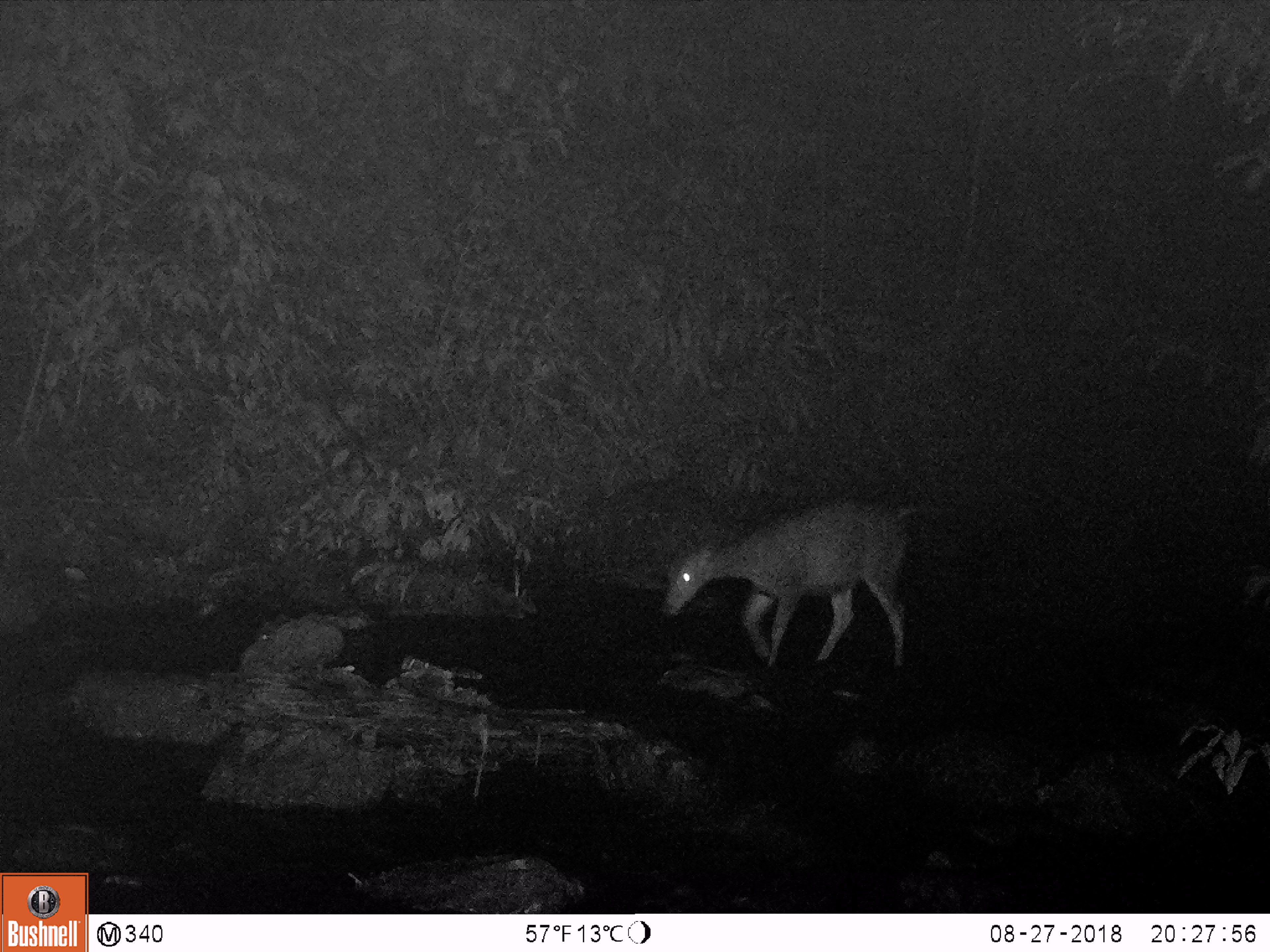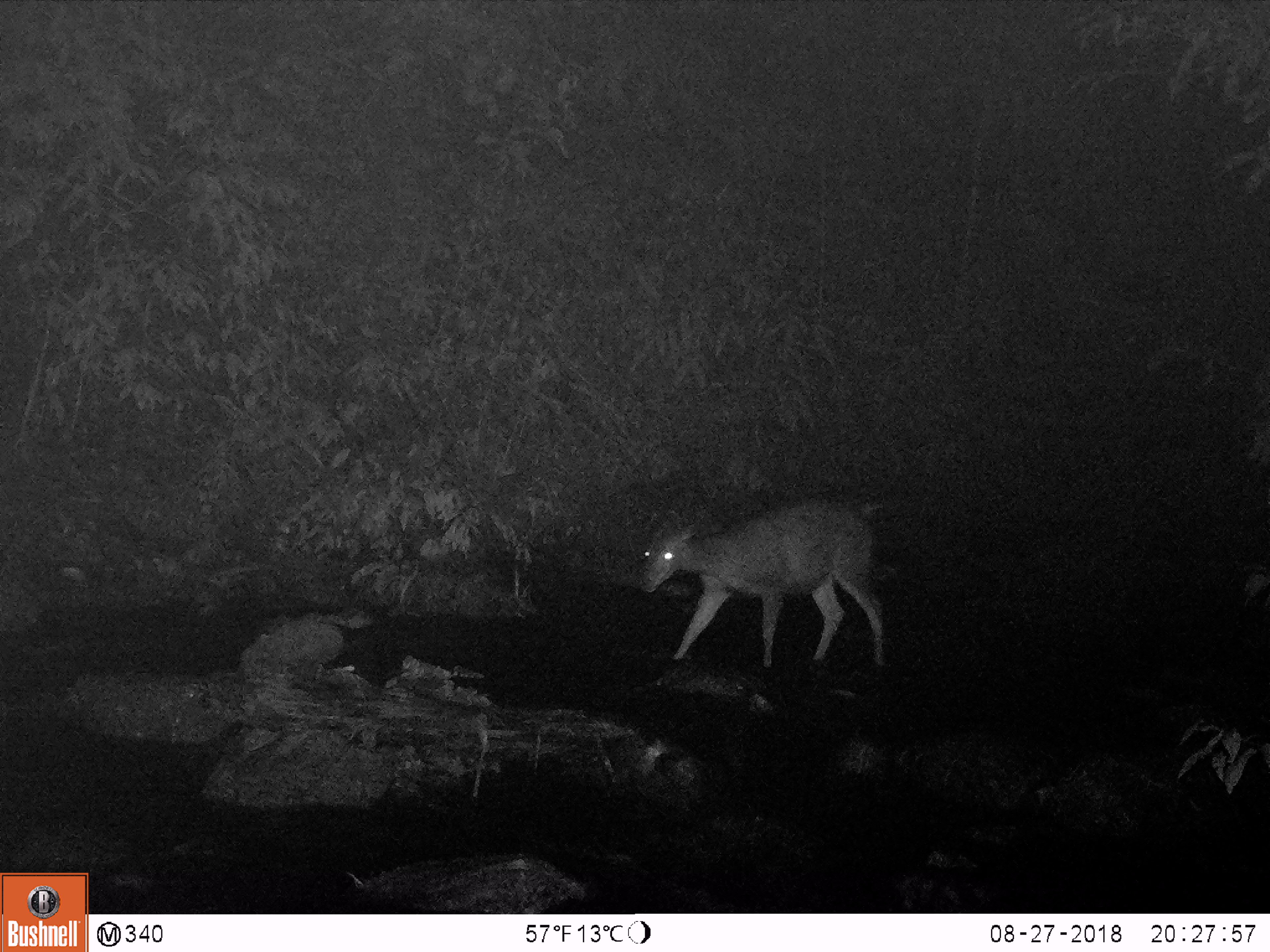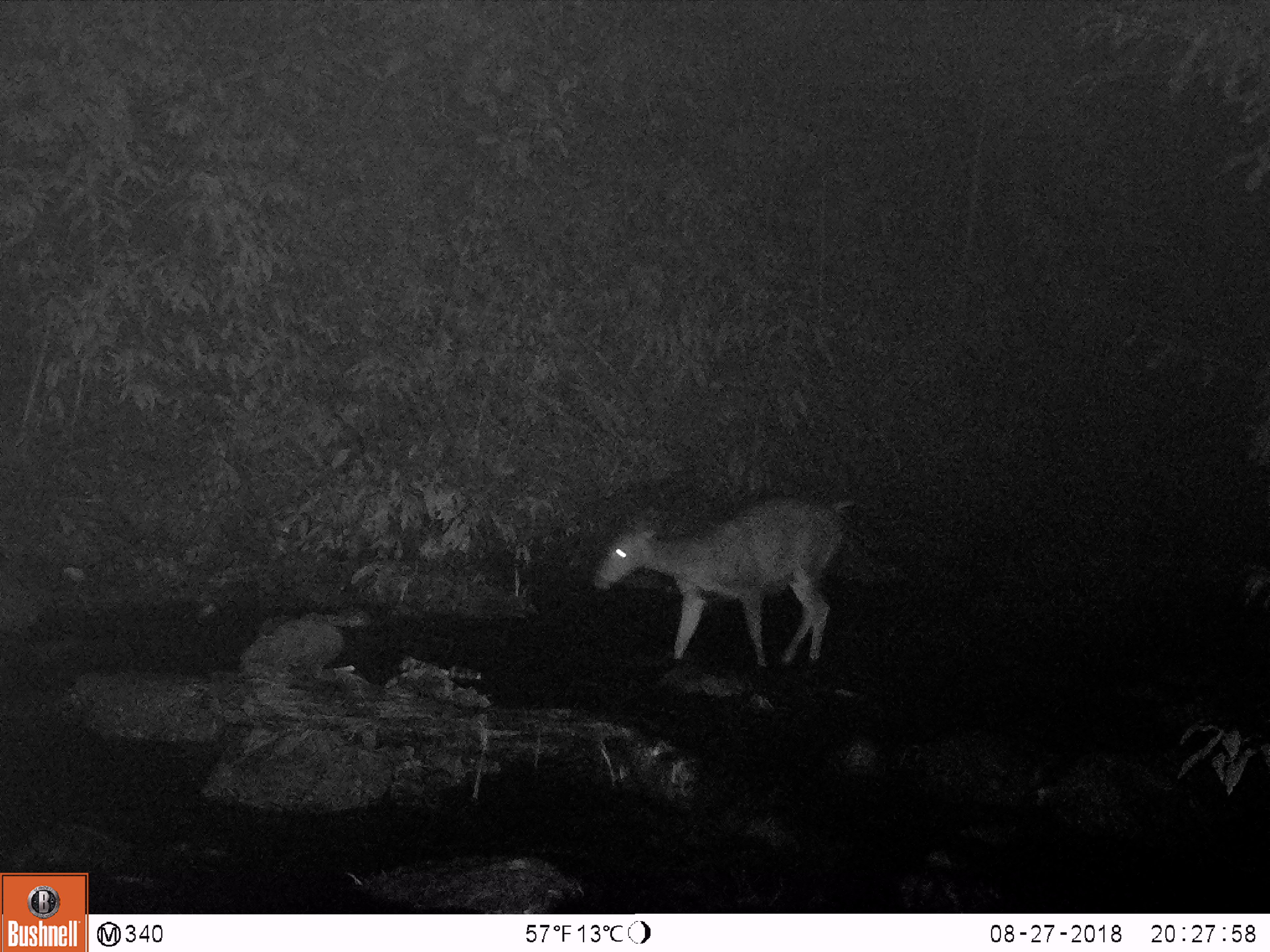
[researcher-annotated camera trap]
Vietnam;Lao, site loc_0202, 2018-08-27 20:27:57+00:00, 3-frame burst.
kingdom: Animalia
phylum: Chordata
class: Mammalia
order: Artiodactyla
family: Cervidae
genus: Rusa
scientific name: Rusa unicolor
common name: sambar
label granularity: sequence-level